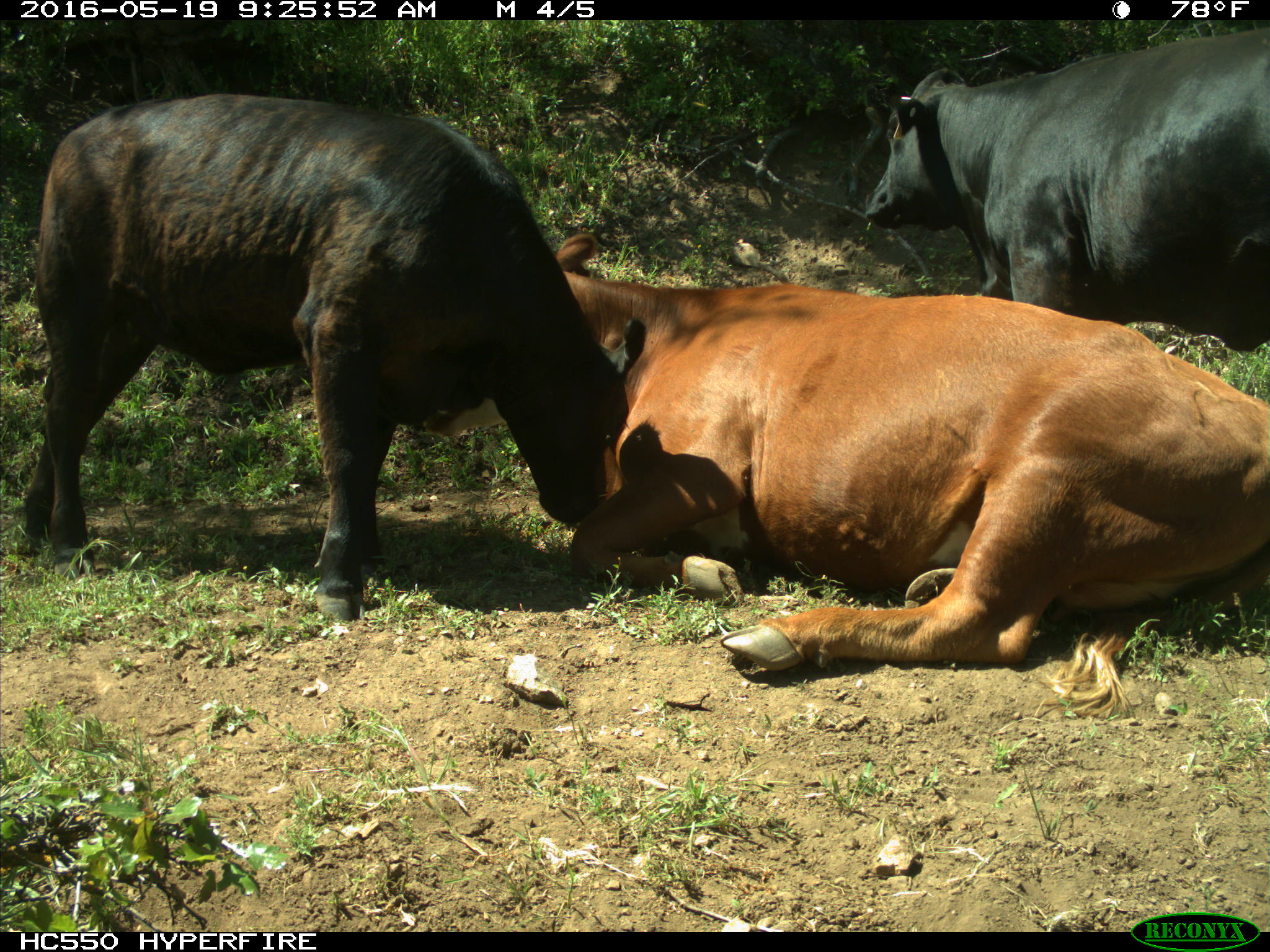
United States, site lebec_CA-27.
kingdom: Animalia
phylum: Chordata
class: Mammalia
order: Artiodactyla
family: Bovidae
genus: Bos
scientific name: Bos taurus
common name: domestic cow